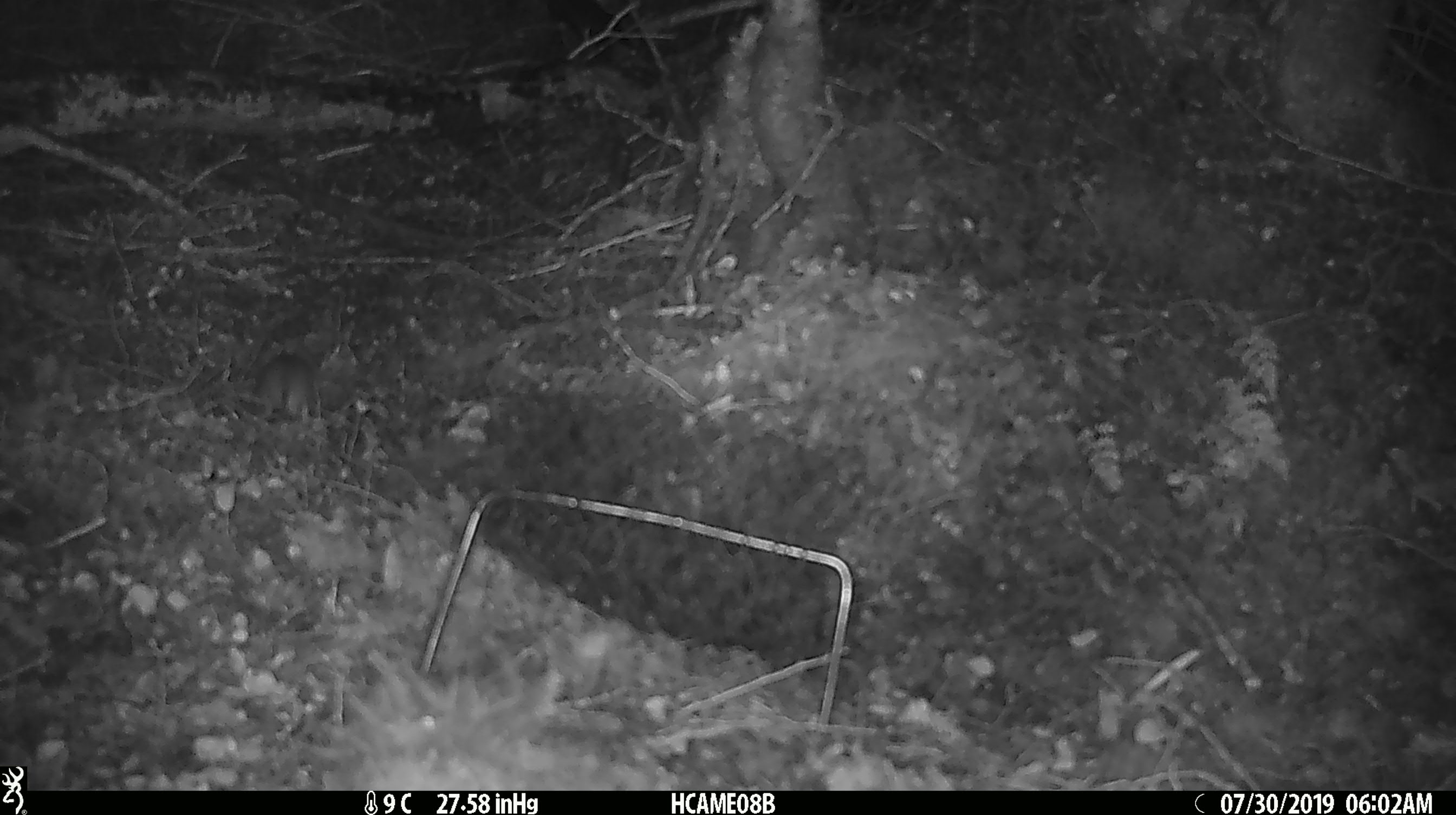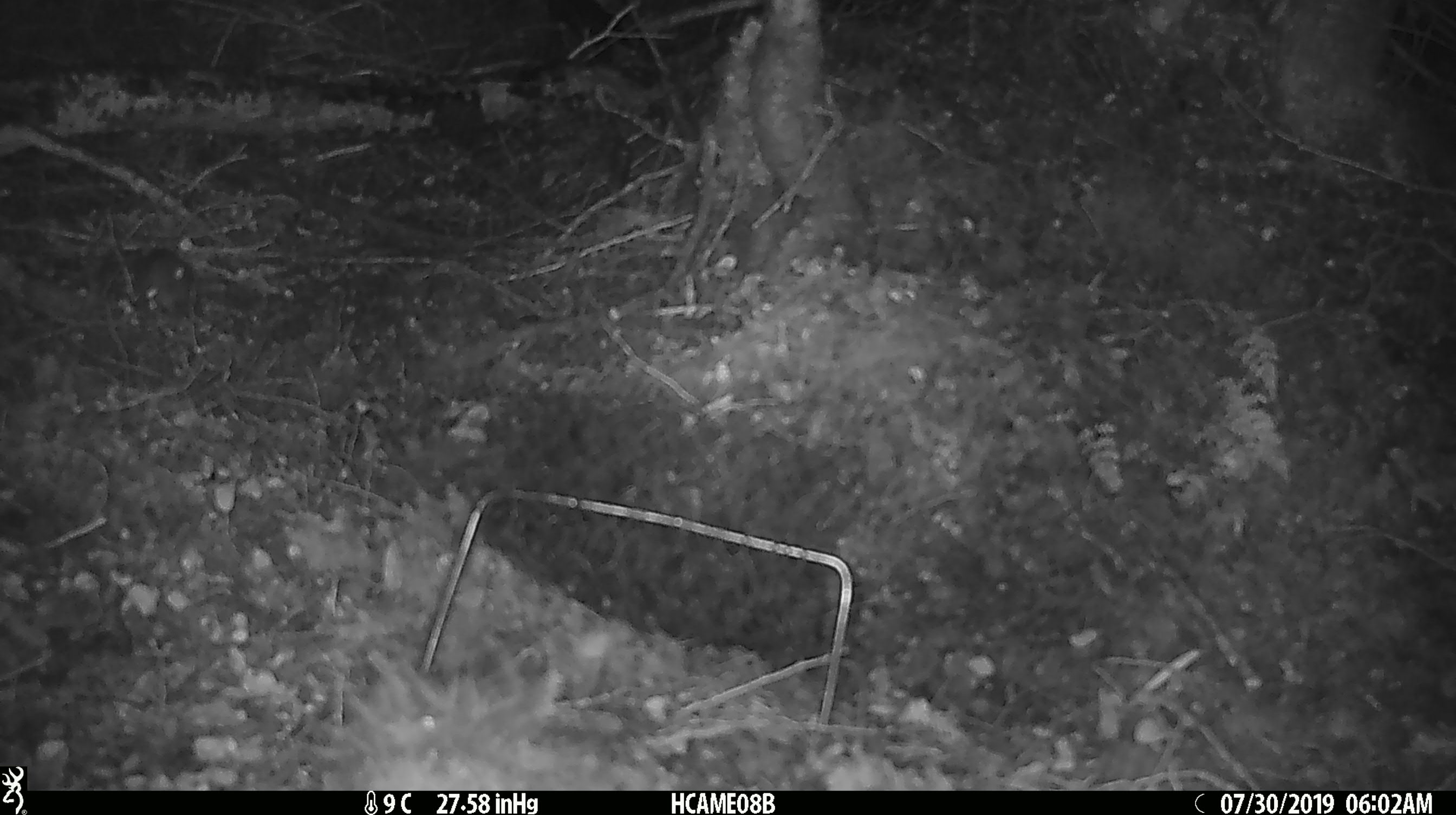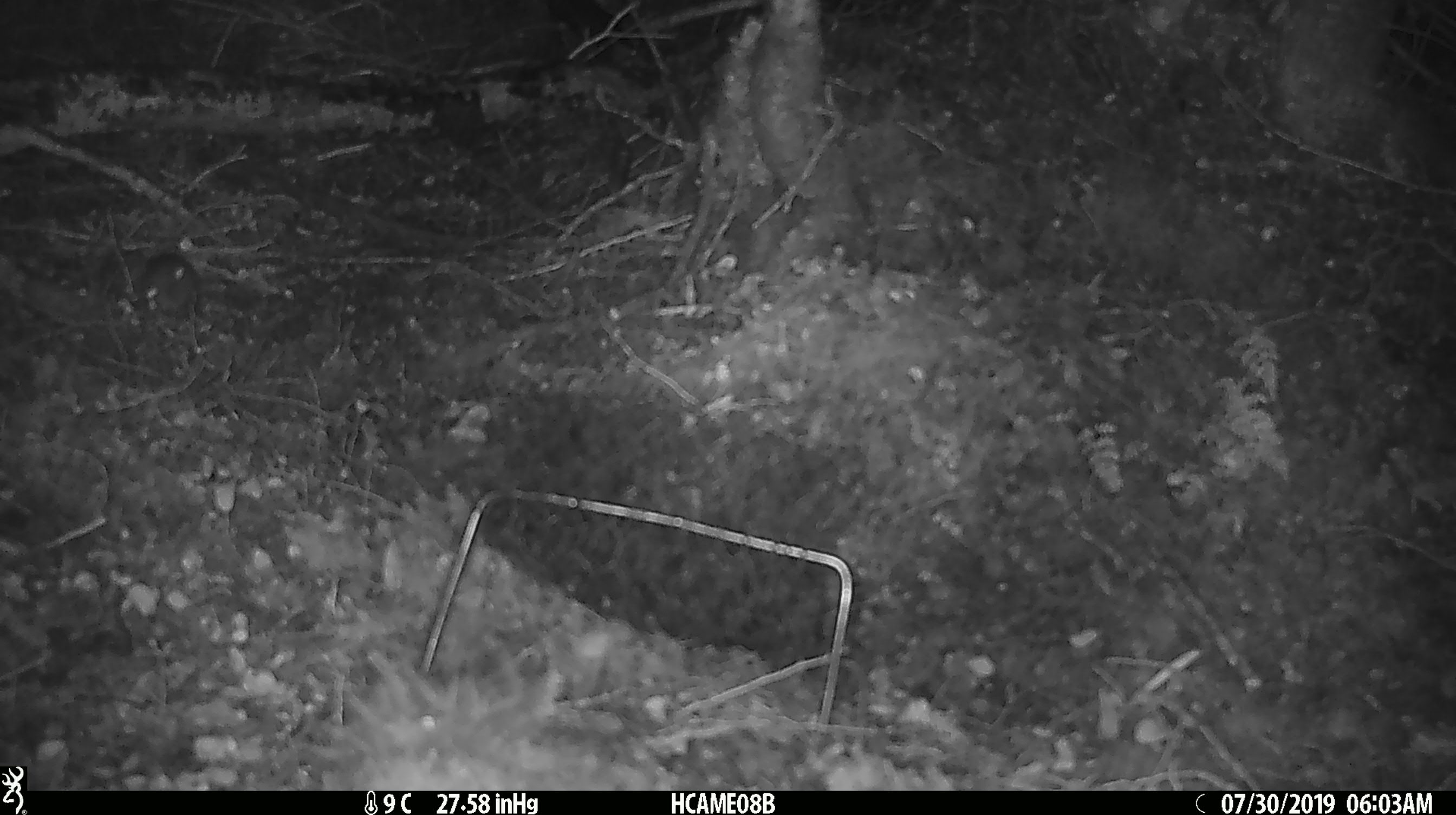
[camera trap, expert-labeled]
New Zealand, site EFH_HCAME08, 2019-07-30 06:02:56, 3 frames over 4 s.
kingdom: Animalia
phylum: Chordata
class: Mammalia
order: Rodentia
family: Muridae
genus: Mus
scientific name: Mus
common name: mouse